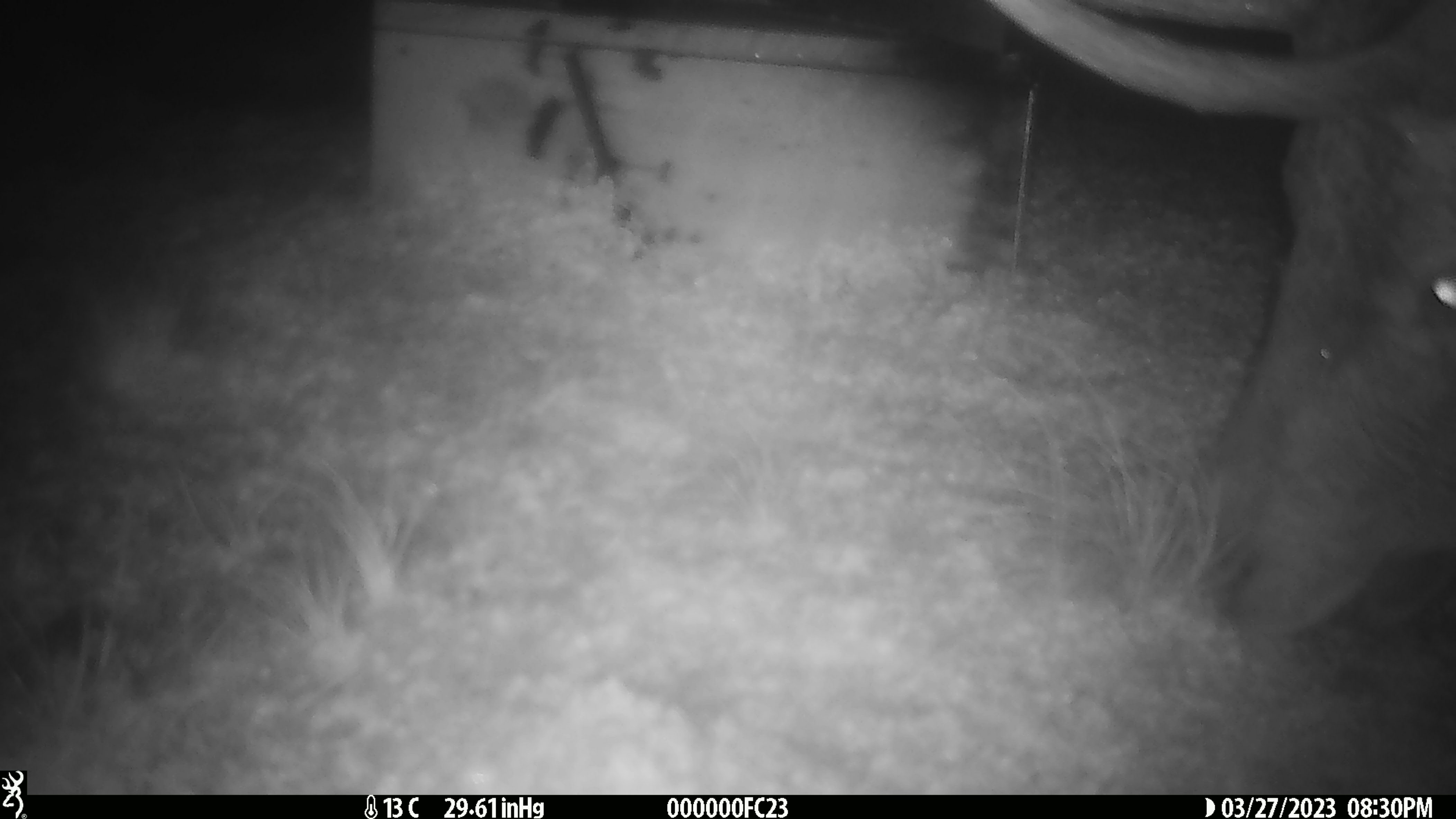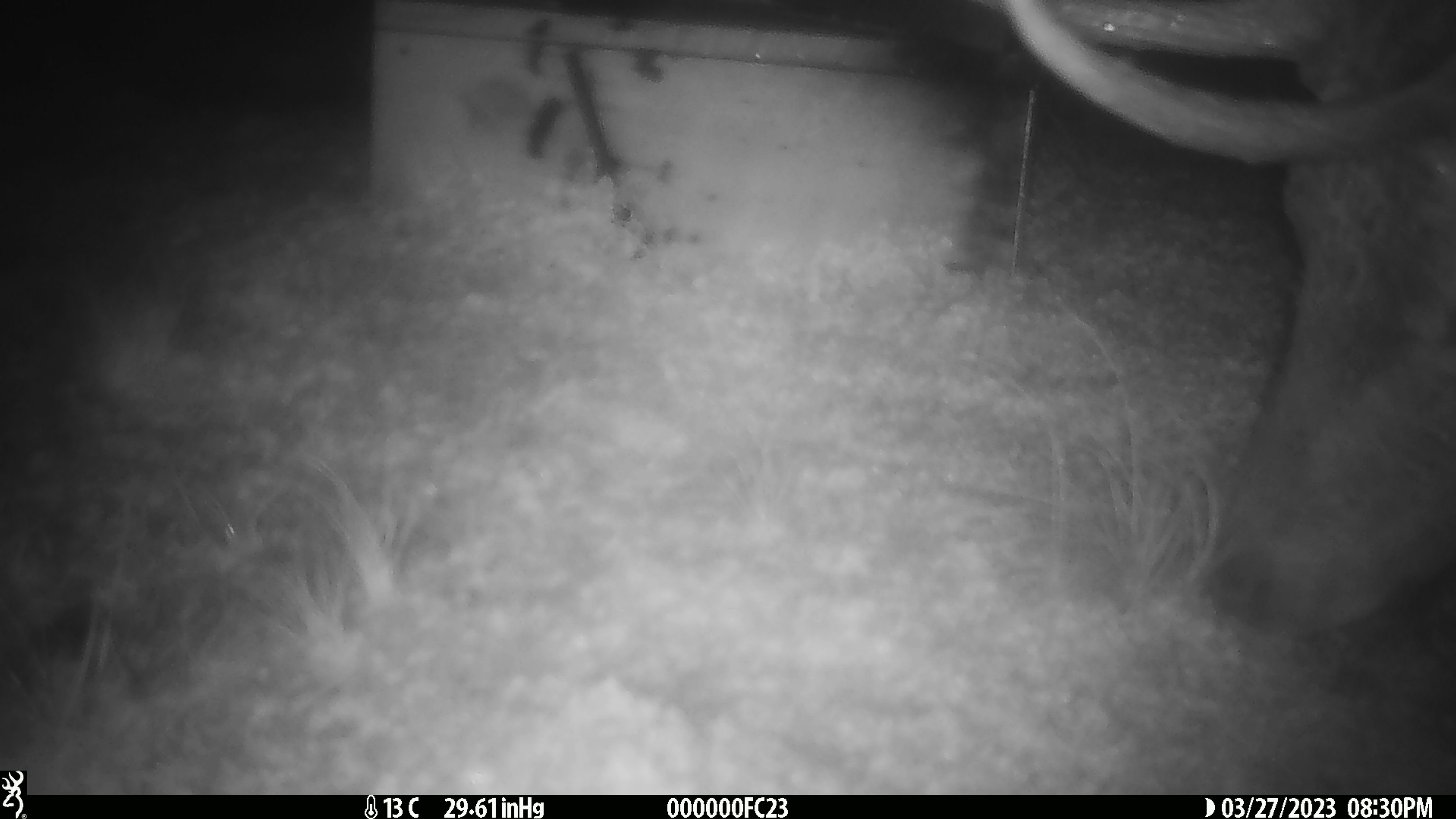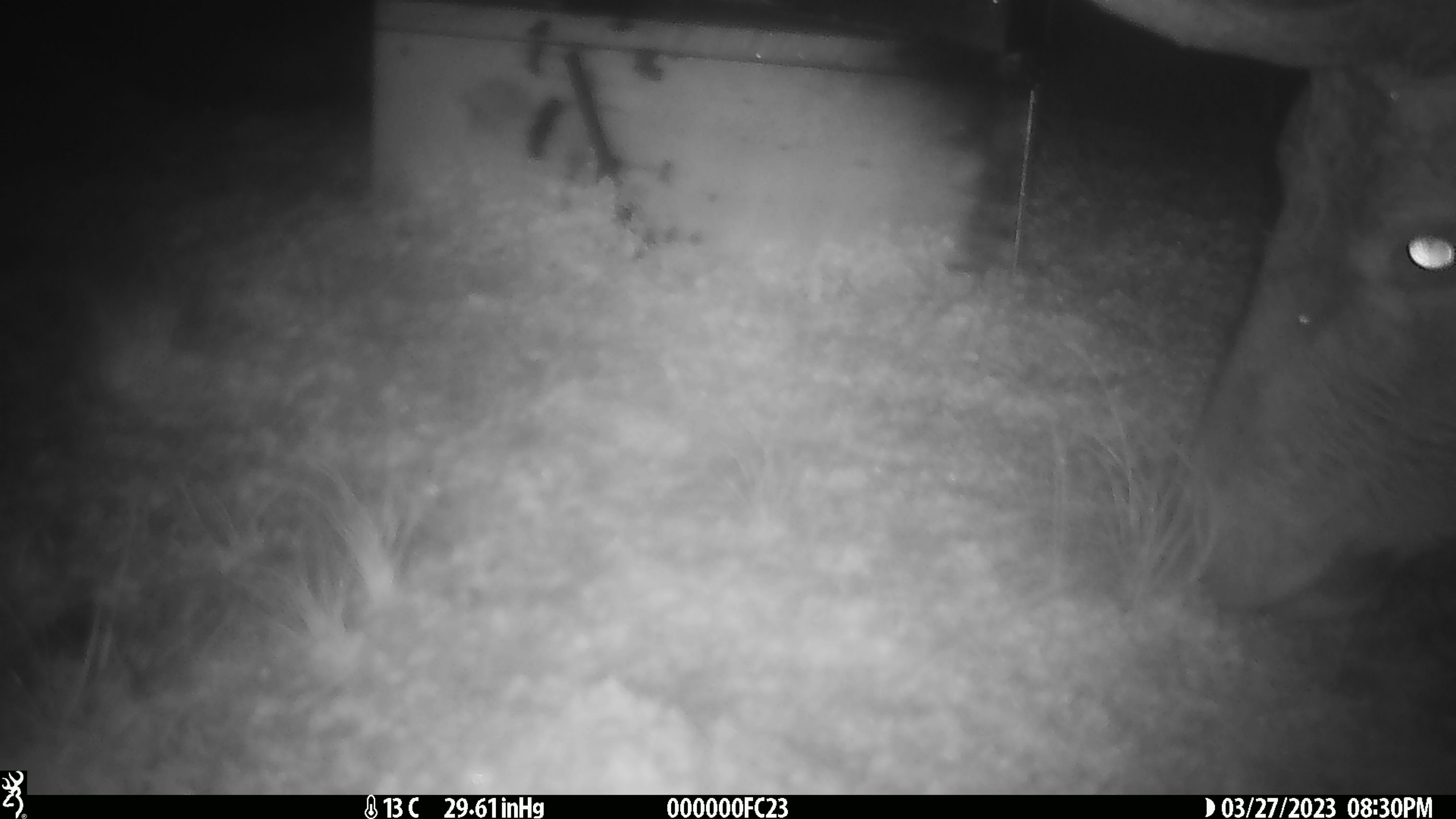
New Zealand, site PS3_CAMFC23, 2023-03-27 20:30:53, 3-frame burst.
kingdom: Animalia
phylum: Chordata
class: Mammalia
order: Artiodactyla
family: Cervidae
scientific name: Cervidae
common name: deer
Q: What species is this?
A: Deer (Cervidae).